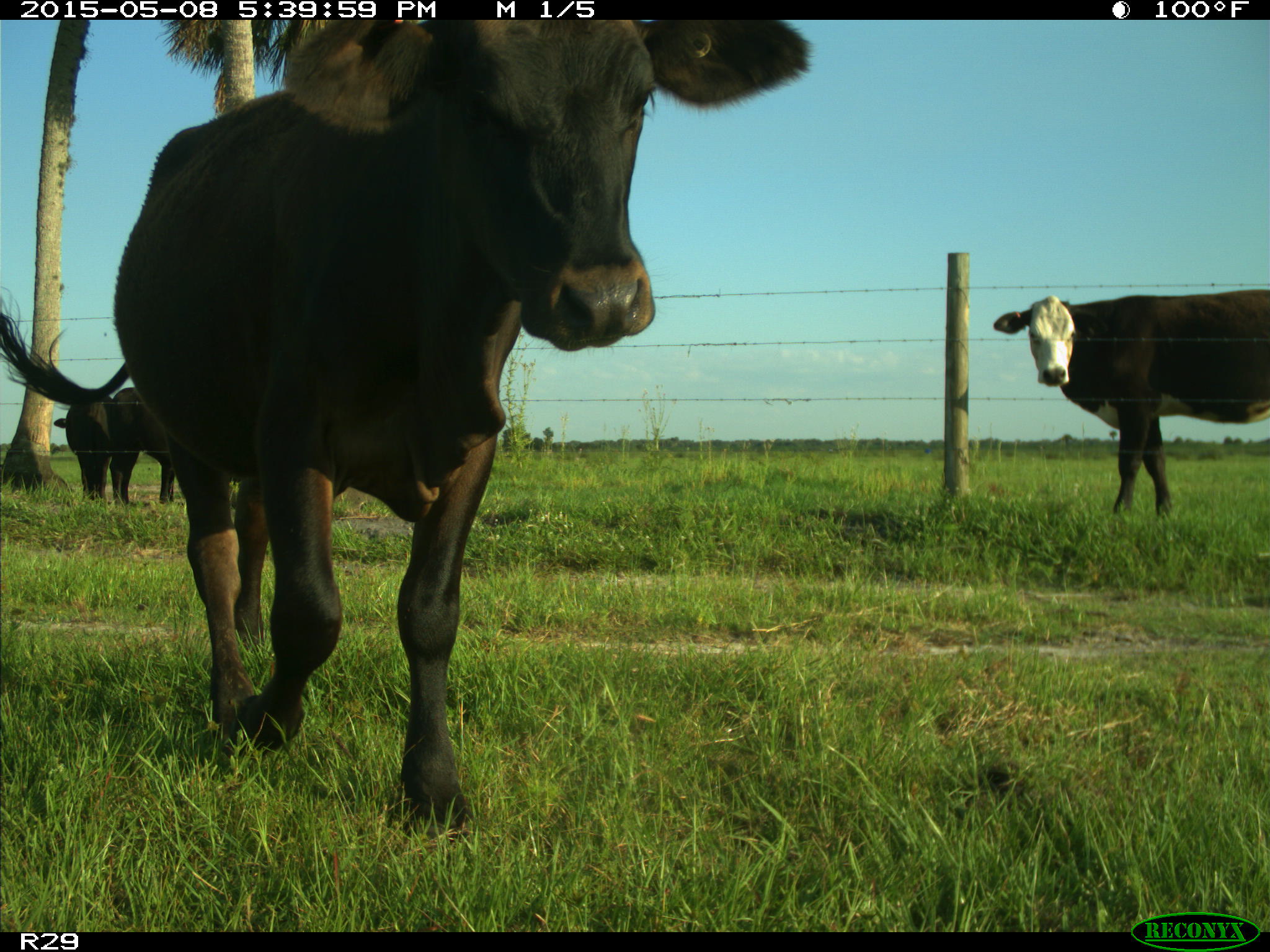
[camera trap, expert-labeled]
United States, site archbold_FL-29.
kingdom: Animalia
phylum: Chordata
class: Mammalia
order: Artiodactyla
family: Bovidae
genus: Bos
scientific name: Bos taurus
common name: domestic cow